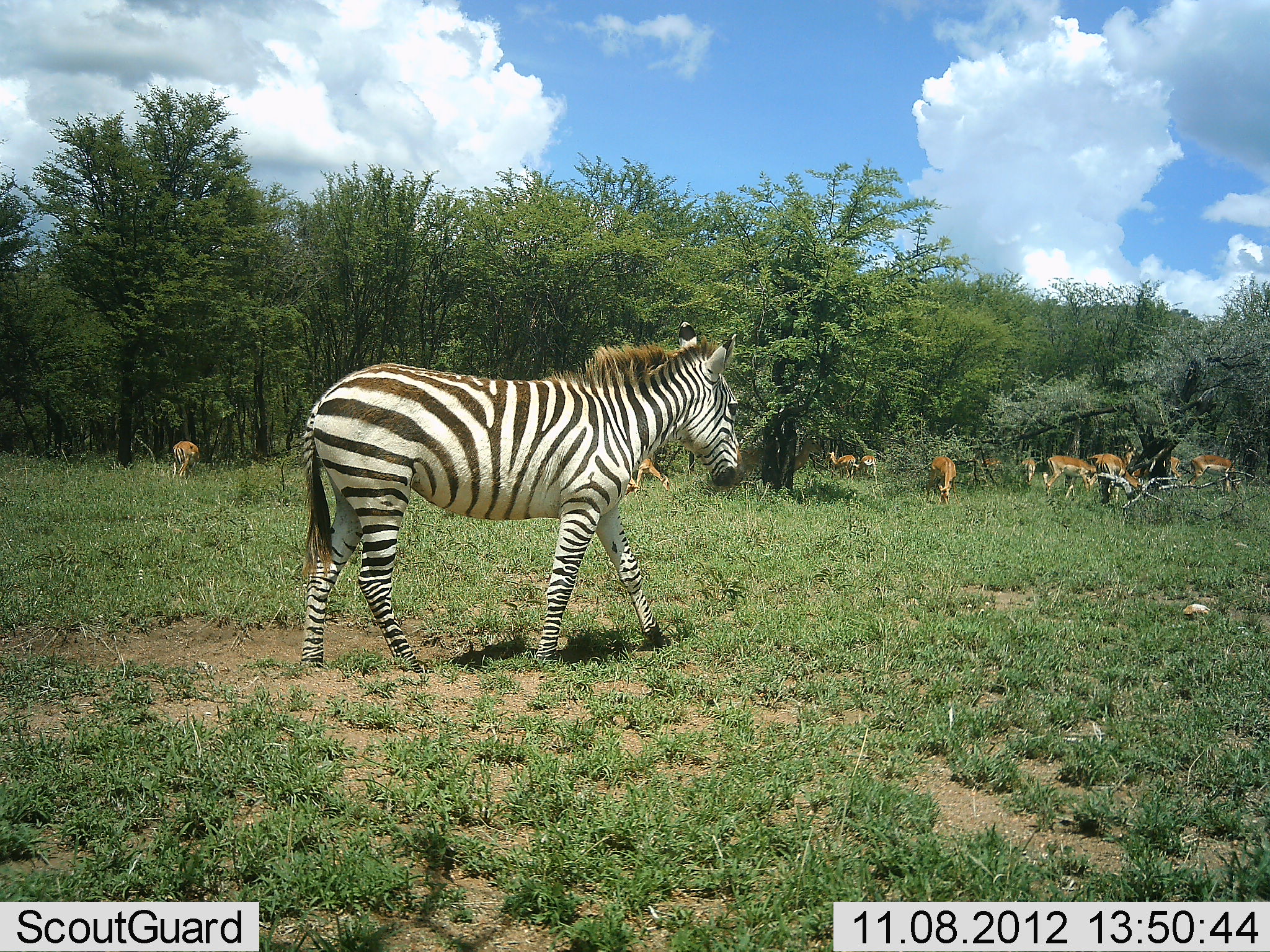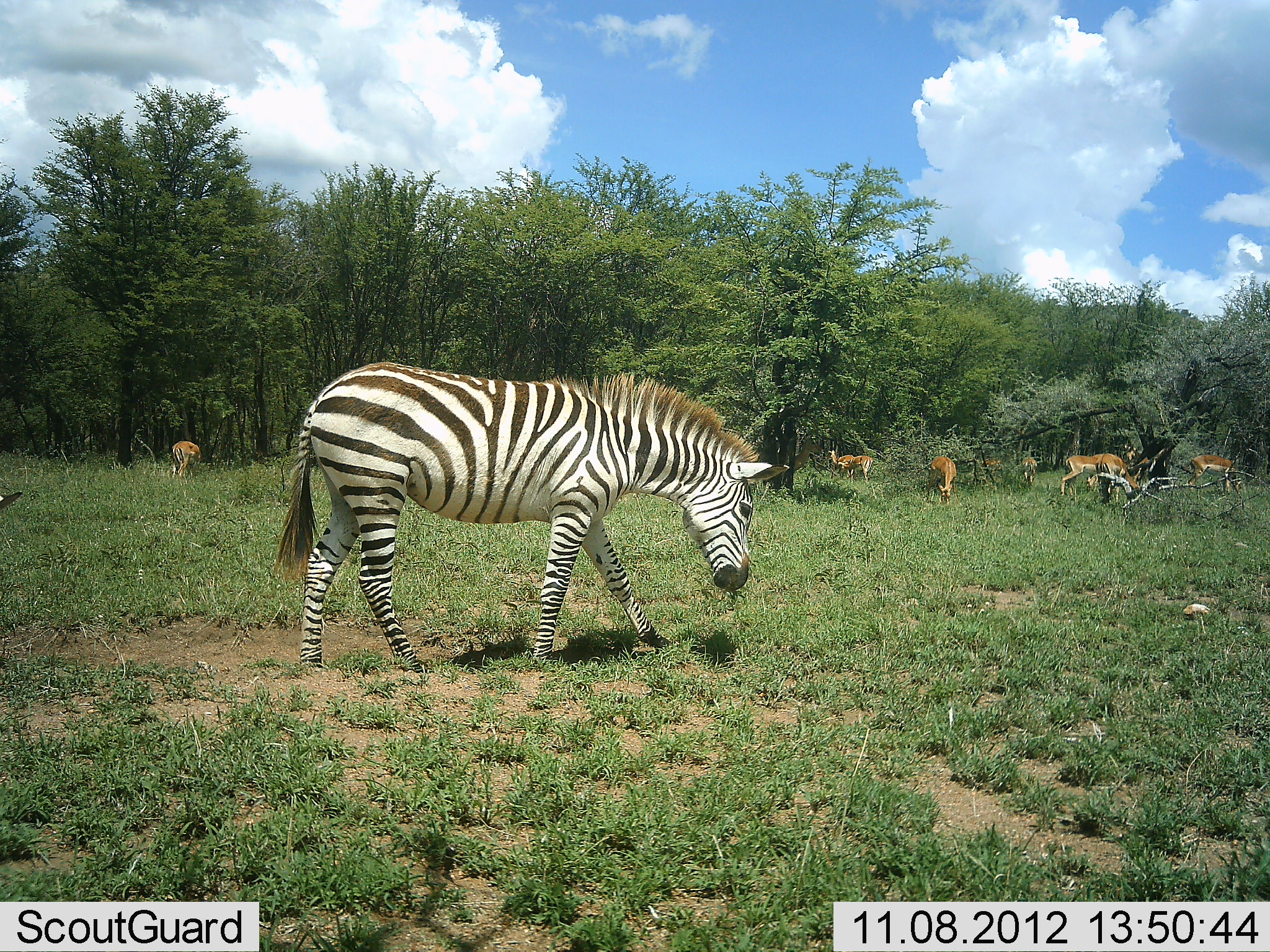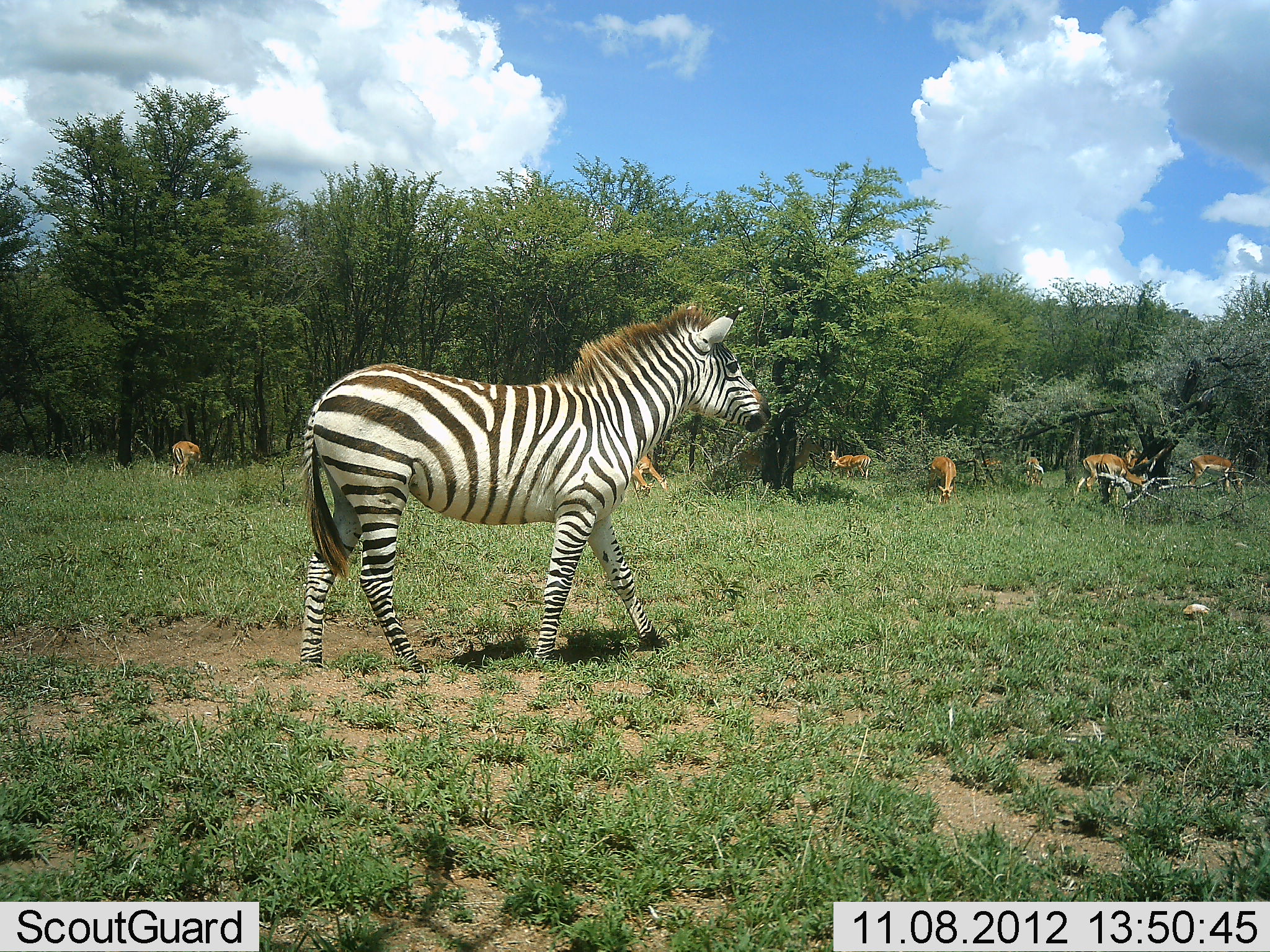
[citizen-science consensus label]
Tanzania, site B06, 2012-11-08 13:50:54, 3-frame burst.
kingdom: Animalia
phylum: Chordata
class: Mammalia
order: Artiodactyla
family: Bovidae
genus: Aepyceros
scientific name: Aepyceros melampus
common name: impala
Impala (Aepyceros melampus), count 9. Behavior (volunteer vote fractions): standing 20%, resting 0%, moving 50%, interacting 0%. Young present (vote fraction): 0%. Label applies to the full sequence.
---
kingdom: Animalia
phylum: Chordata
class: Mammalia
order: Perissodactyla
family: Equidae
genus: Equus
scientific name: Equus quagga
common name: plains zebra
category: zebra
Zebra (plains zebra) (Equus quagga), count 1. Behavior (volunteer vote fractions): standing 50%, resting 0%, moving 10%, interacting 0%. Young present (vote fraction): 5%. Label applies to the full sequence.